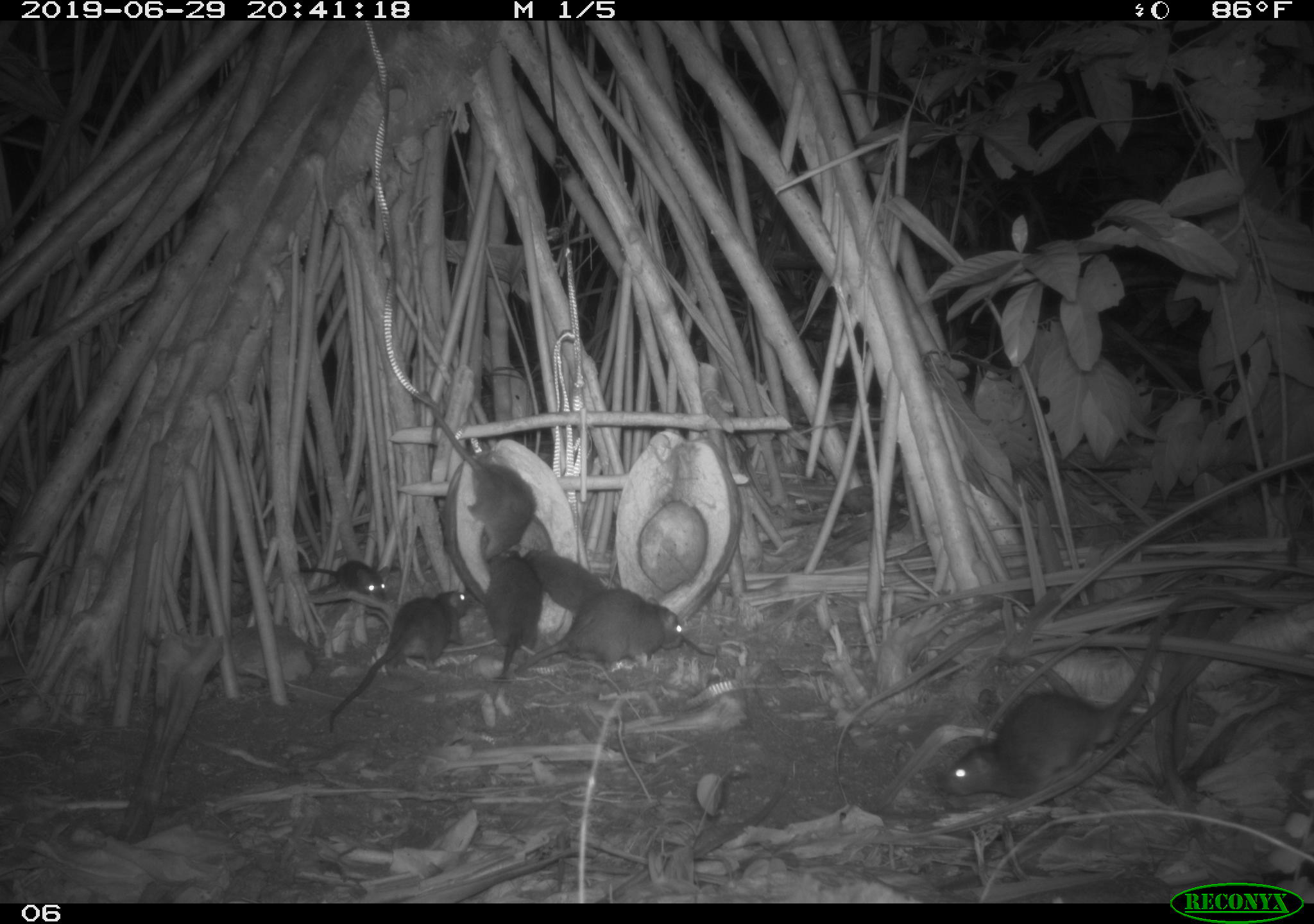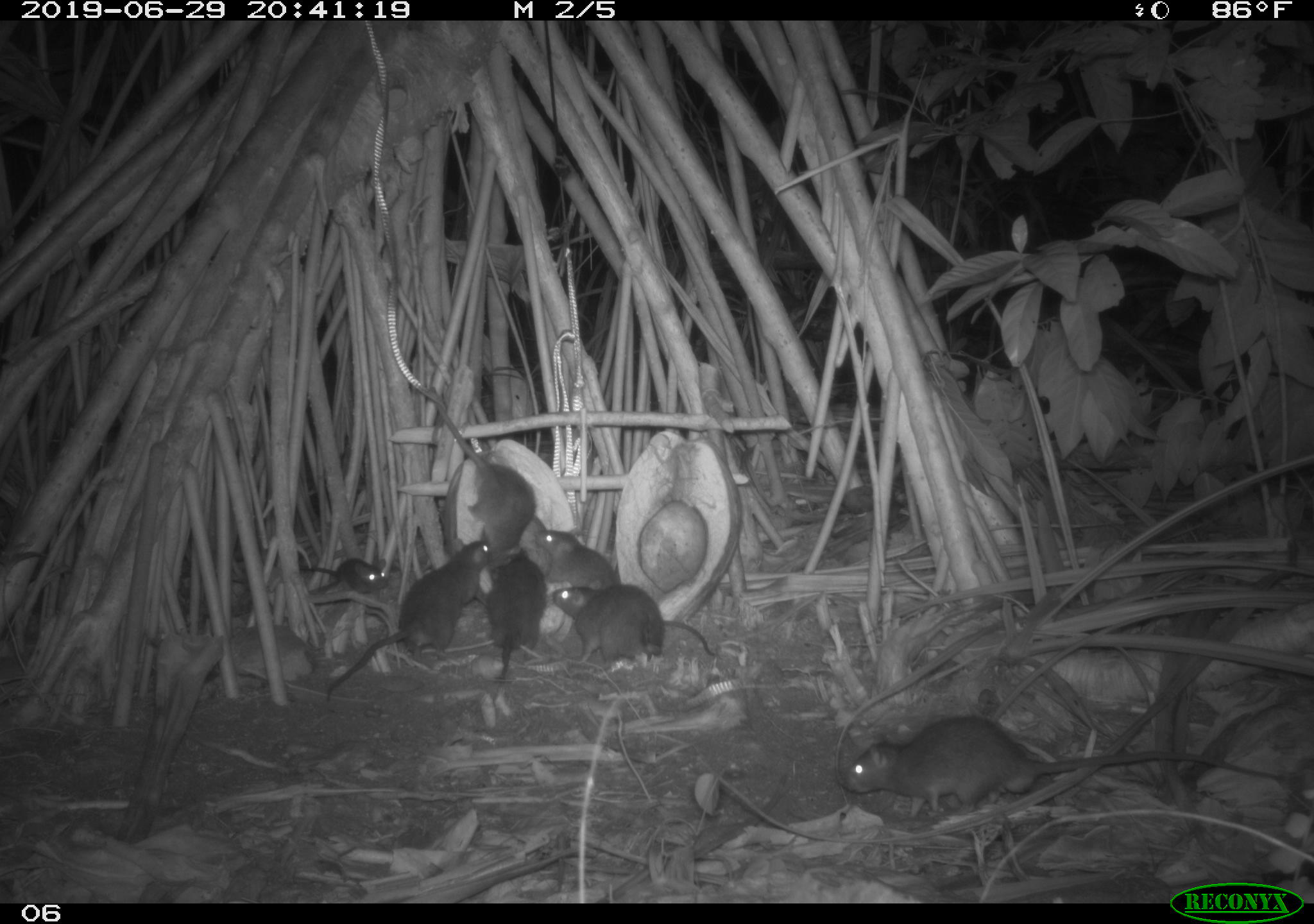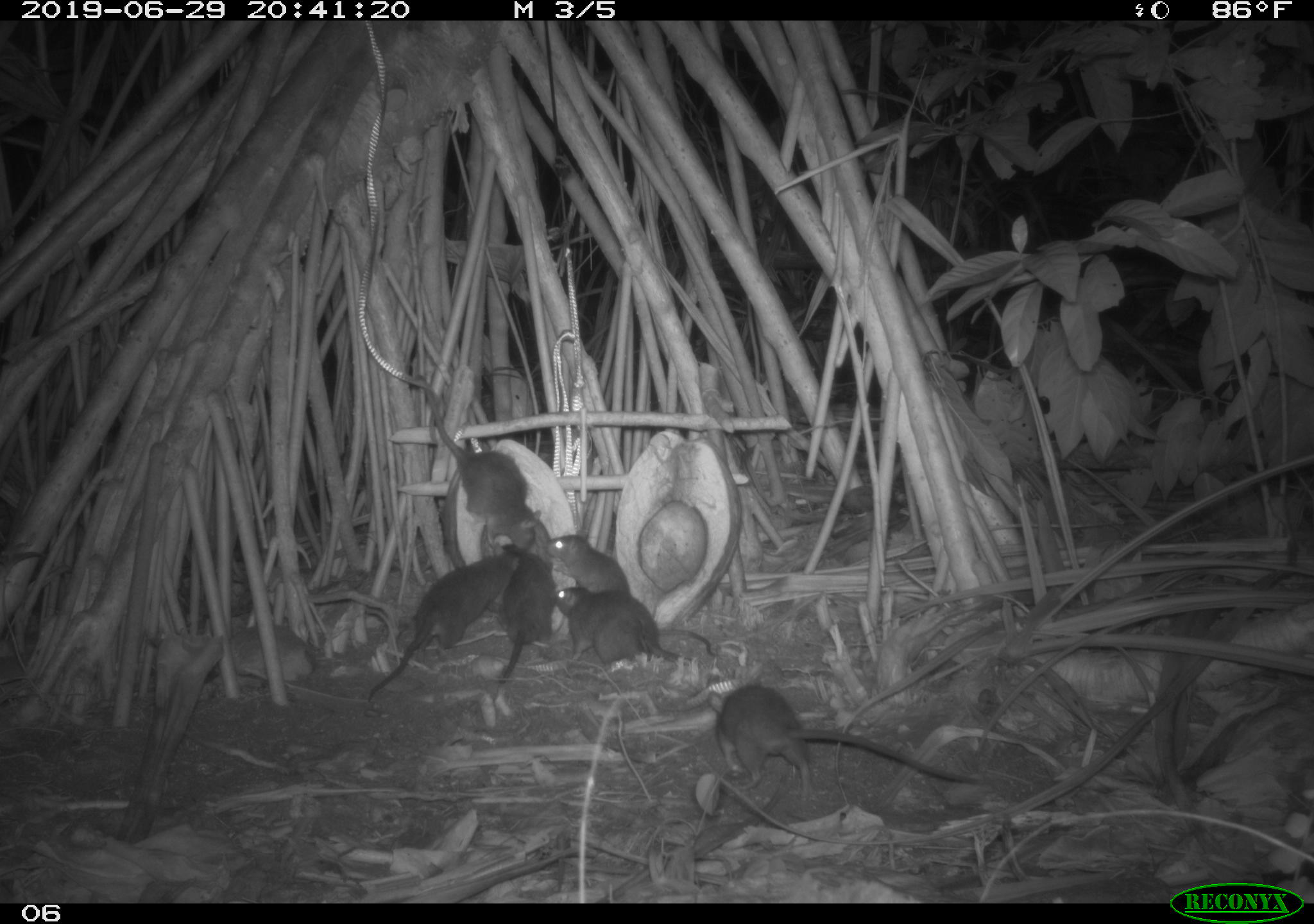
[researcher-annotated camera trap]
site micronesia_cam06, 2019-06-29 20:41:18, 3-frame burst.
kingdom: Animalia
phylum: Chordata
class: Mammalia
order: Rodentia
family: Muridae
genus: Rattus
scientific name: Rattus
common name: rat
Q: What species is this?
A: Rat (Rattus).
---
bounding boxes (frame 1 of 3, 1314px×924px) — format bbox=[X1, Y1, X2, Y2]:
rat: bbox=[941, 581, 1280, 821]; bbox=[323, 588, 479, 737]; bbox=[525, 546, 722, 662]; bbox=[425, 397, 542, 568]; bbox=[513, 587, 686, 682]; bbox=[476, 546, 549, 686]; bbox=[298, 555, 393, 600]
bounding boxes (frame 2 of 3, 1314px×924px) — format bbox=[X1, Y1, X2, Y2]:
rat: bbox=[831, 703, 1287, 821]; bbox=[323, 529, 505, 702]; bbox=[537, 524, 722, 658]; bbox=[429, 384, 541, 574]; bbox=[483, 543, 549, 687]; bbox=[545, 583, 669, 658]; bbox=[291, 549, 397, 603]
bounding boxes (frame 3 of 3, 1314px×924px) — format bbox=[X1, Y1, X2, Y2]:
rat: bbox=[699, 678, 986, 819]; bbox=[365, 543, 529, 698]; bbox=[414, 379, 553, 551]; bbox=[550, 583, 688, 676]; bbox=[491, 540, 558, 689]; bbox=[548, 529, 641, 609]